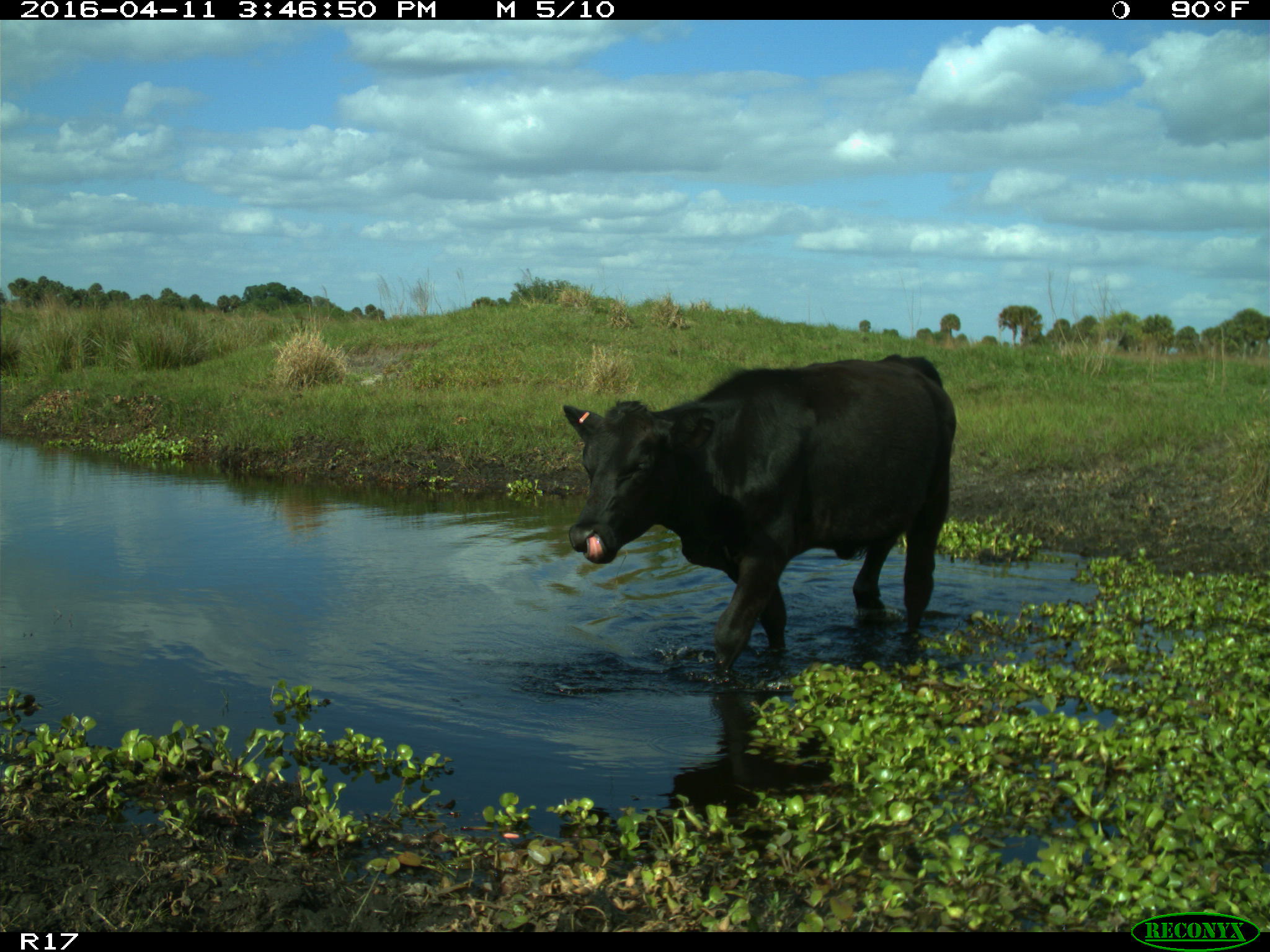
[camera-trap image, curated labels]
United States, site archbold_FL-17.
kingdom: Animalia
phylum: Chordata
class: Mammalia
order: Artiodactyla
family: Bovidae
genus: Bos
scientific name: Bos taurus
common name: domestic cow